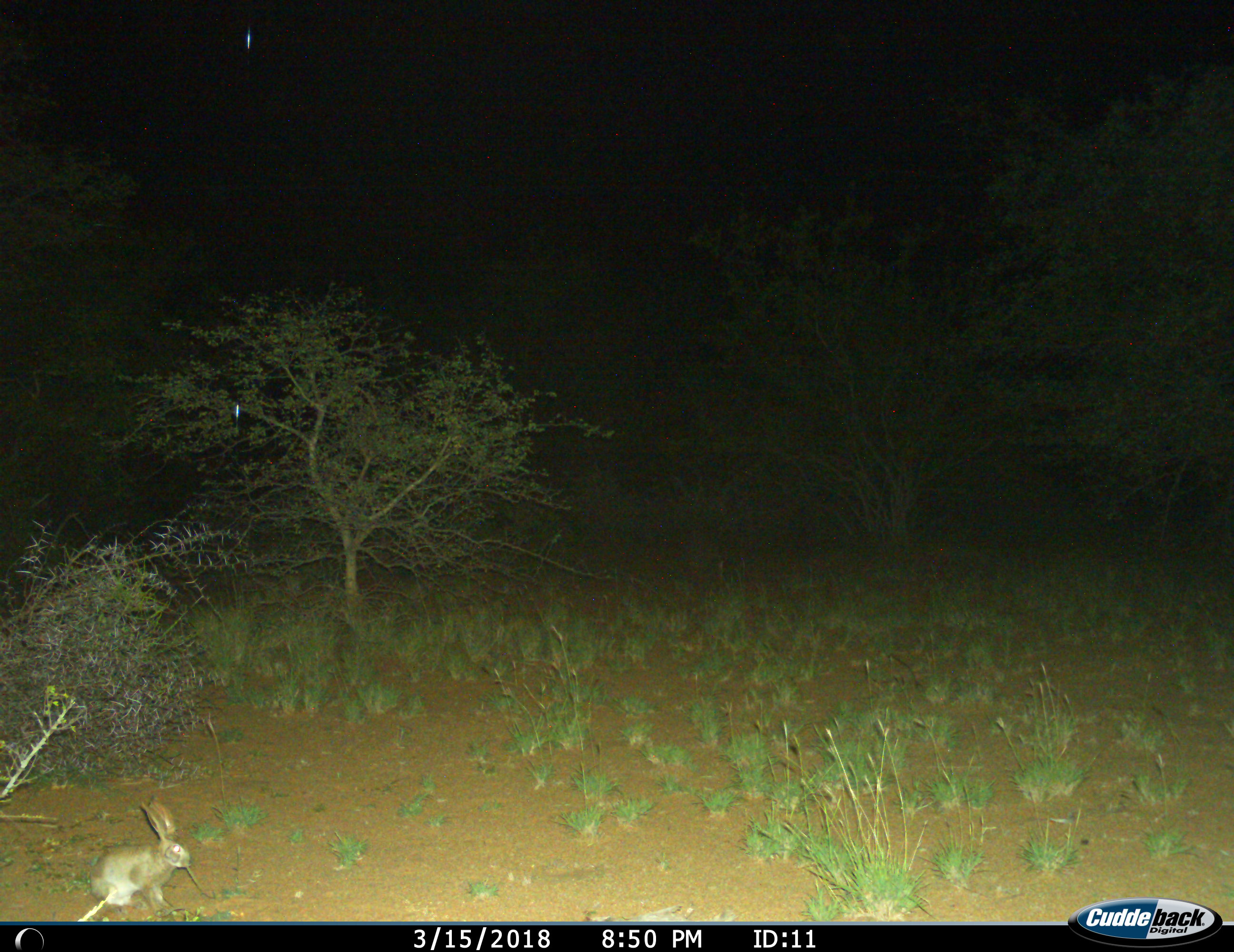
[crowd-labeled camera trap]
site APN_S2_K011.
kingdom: Animalia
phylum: Chordata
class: Mammalia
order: Lagomorpha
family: Leporidae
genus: Lepus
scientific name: Lepus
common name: hare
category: hareunknown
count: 1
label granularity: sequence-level